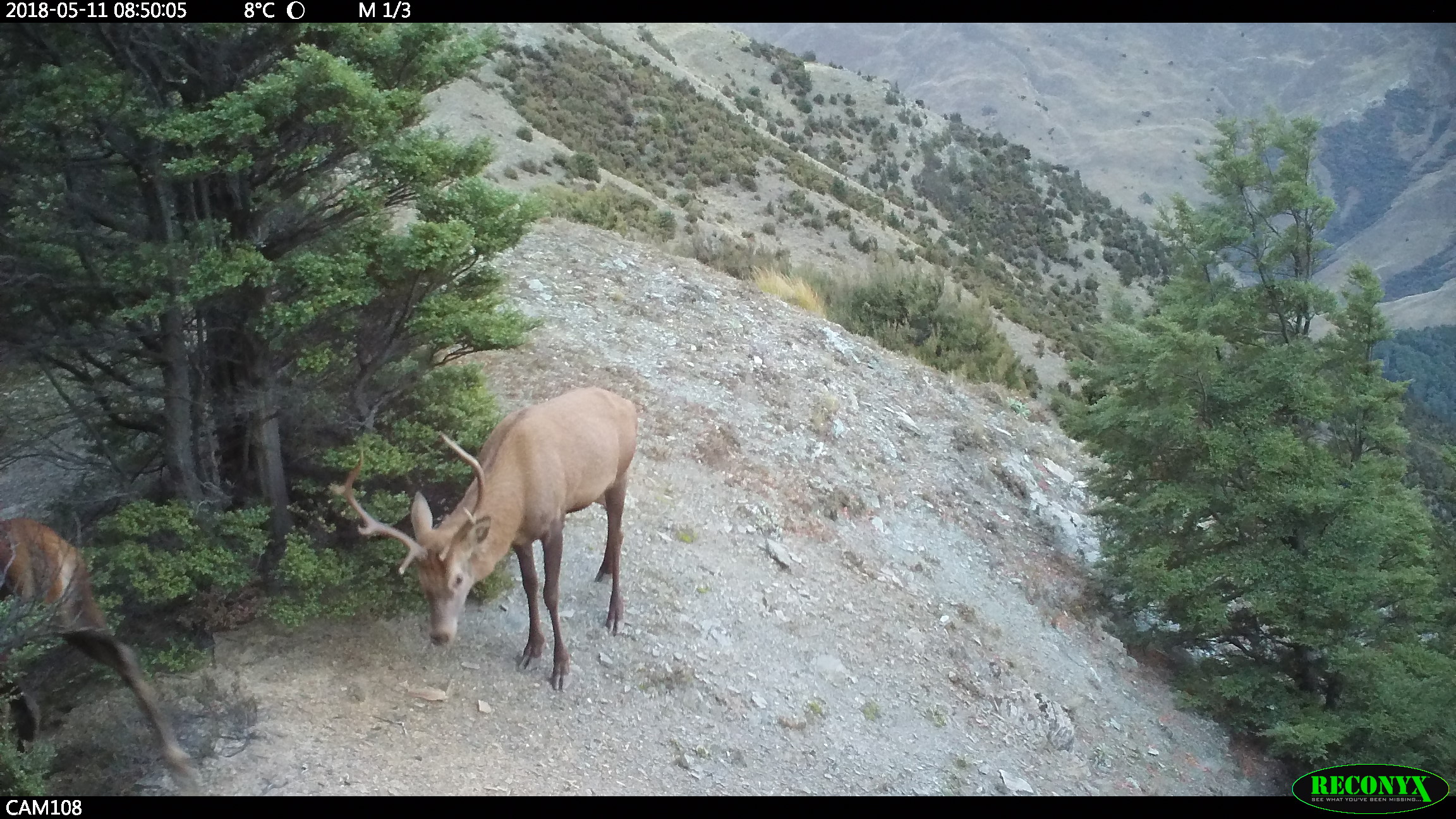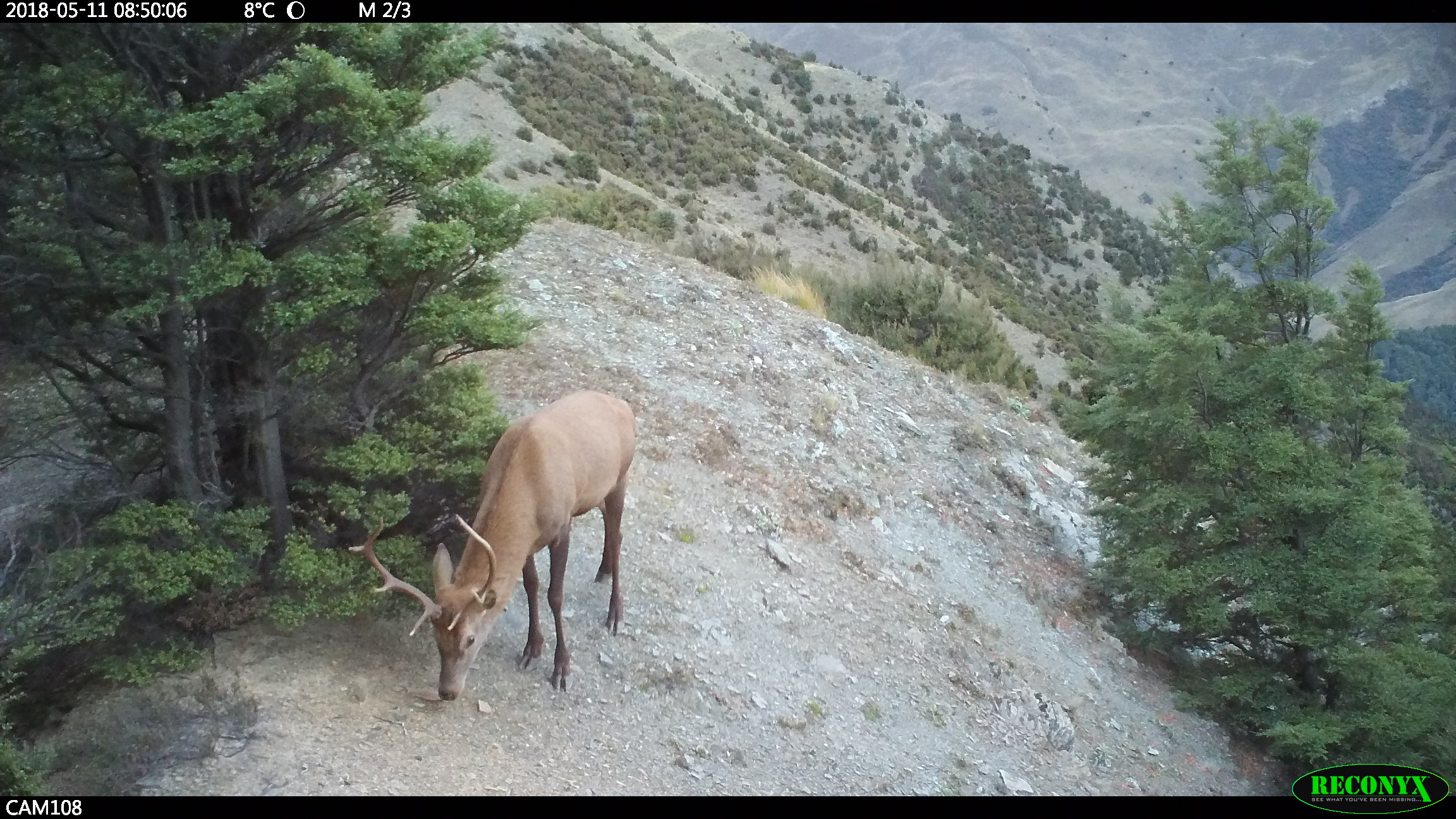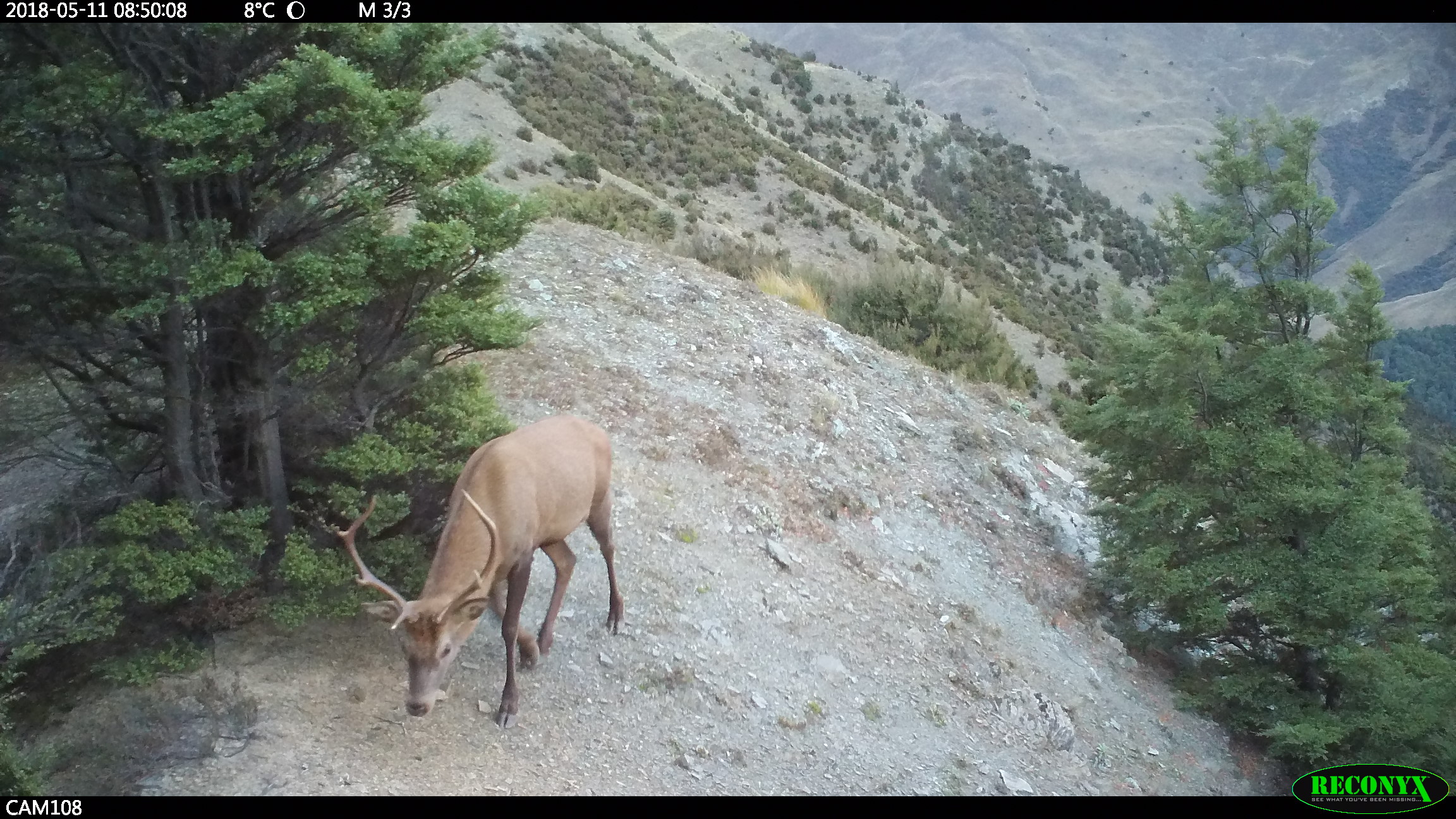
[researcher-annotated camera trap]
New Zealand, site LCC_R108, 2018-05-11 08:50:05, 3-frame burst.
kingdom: Animalia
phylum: Chordata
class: Mammalia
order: Artiodactyla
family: Cervidae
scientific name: Cervidae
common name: deer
Deer (Cervidae).